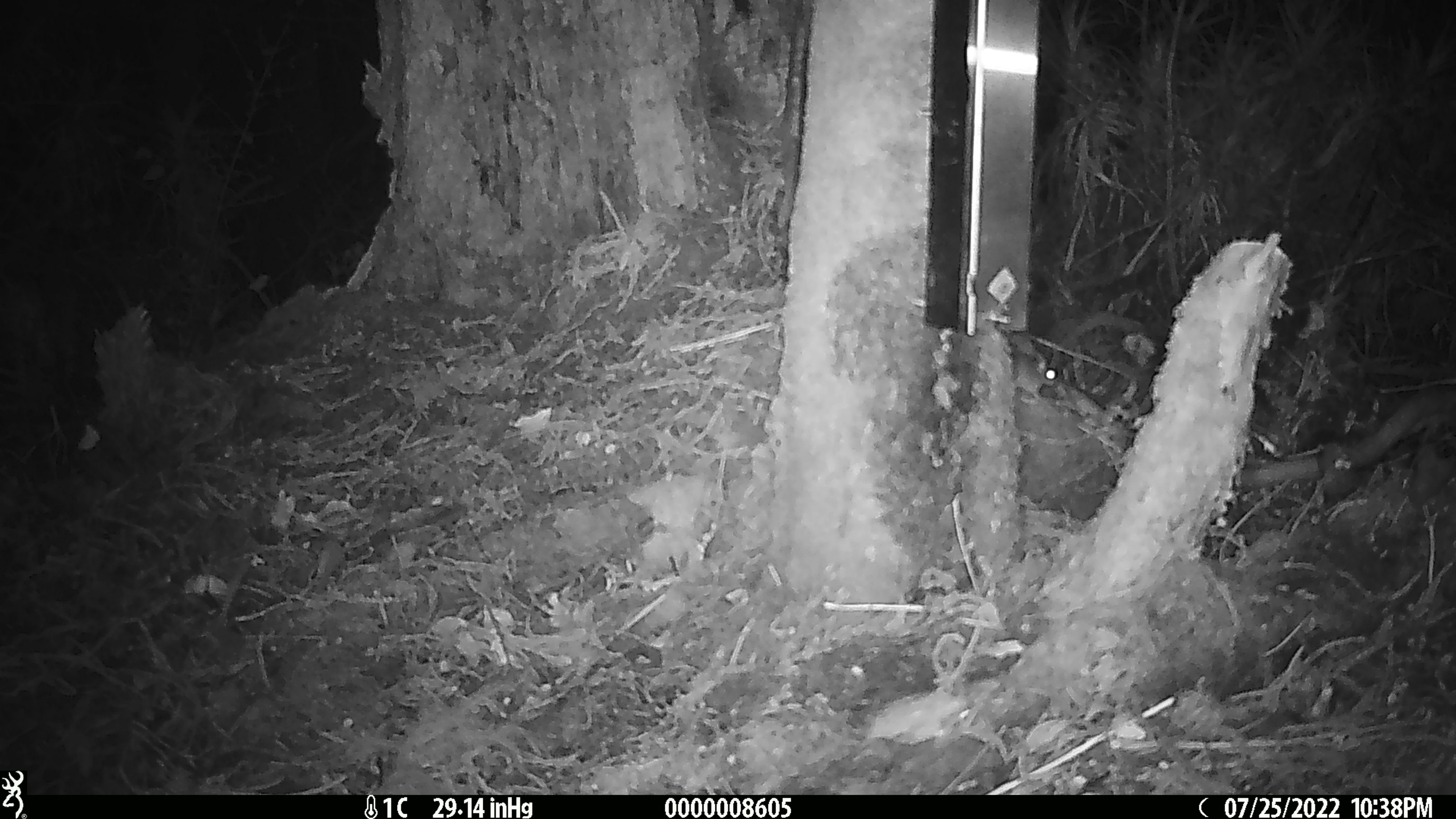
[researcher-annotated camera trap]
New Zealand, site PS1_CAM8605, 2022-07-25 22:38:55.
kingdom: Animalia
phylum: Chordata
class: Mammalia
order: Rodentia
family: Muridae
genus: Mus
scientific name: Mus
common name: mouse